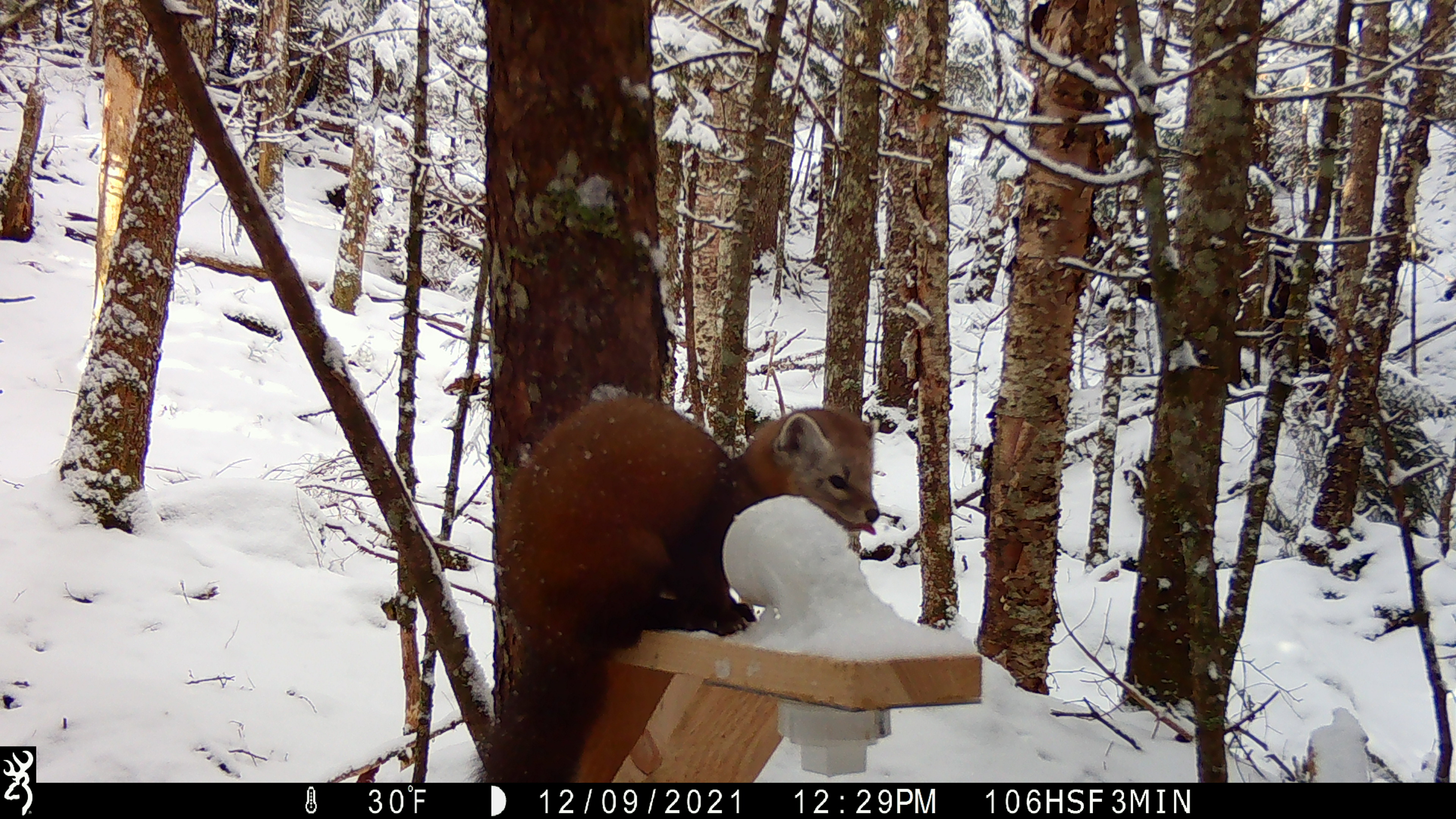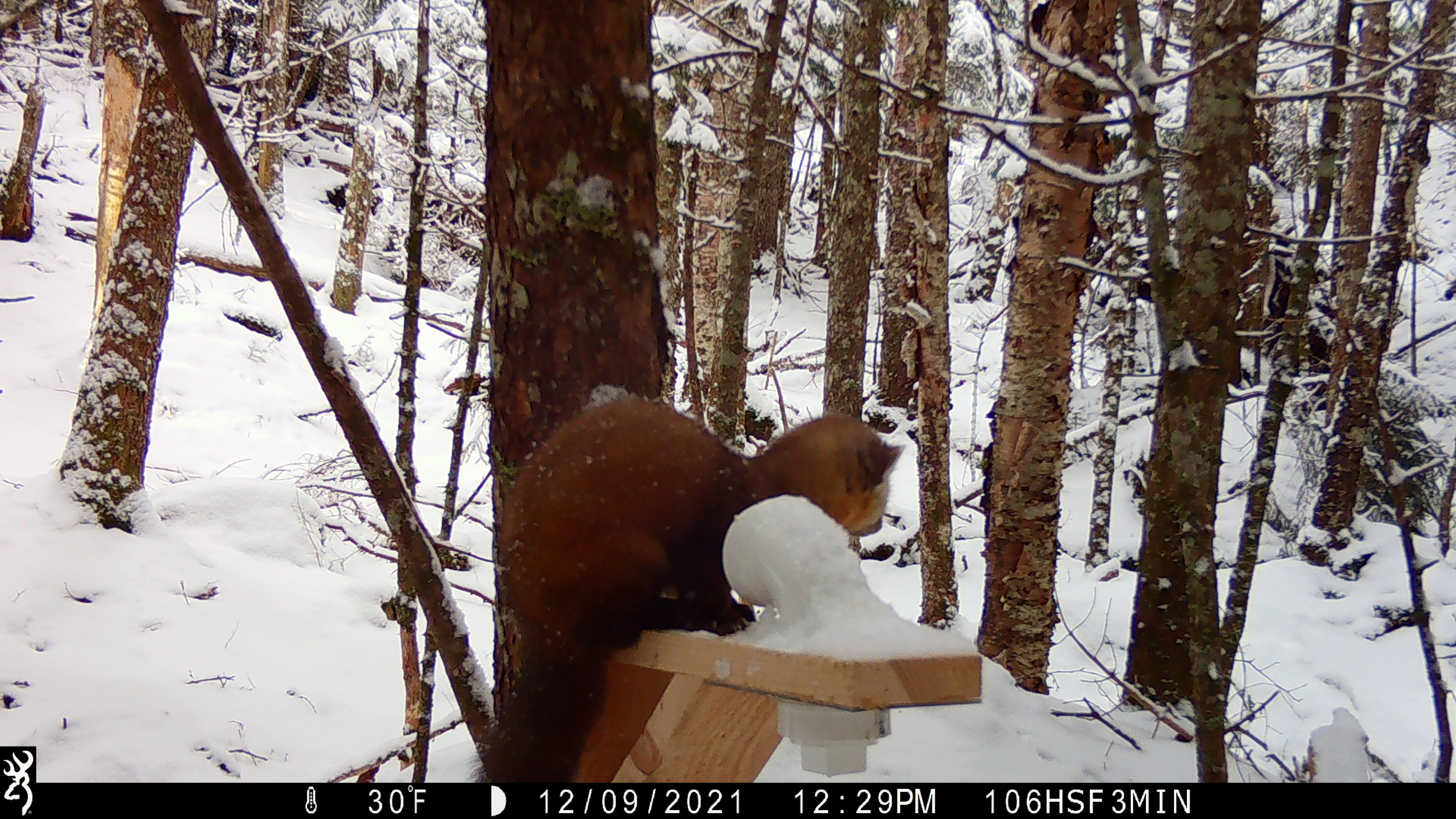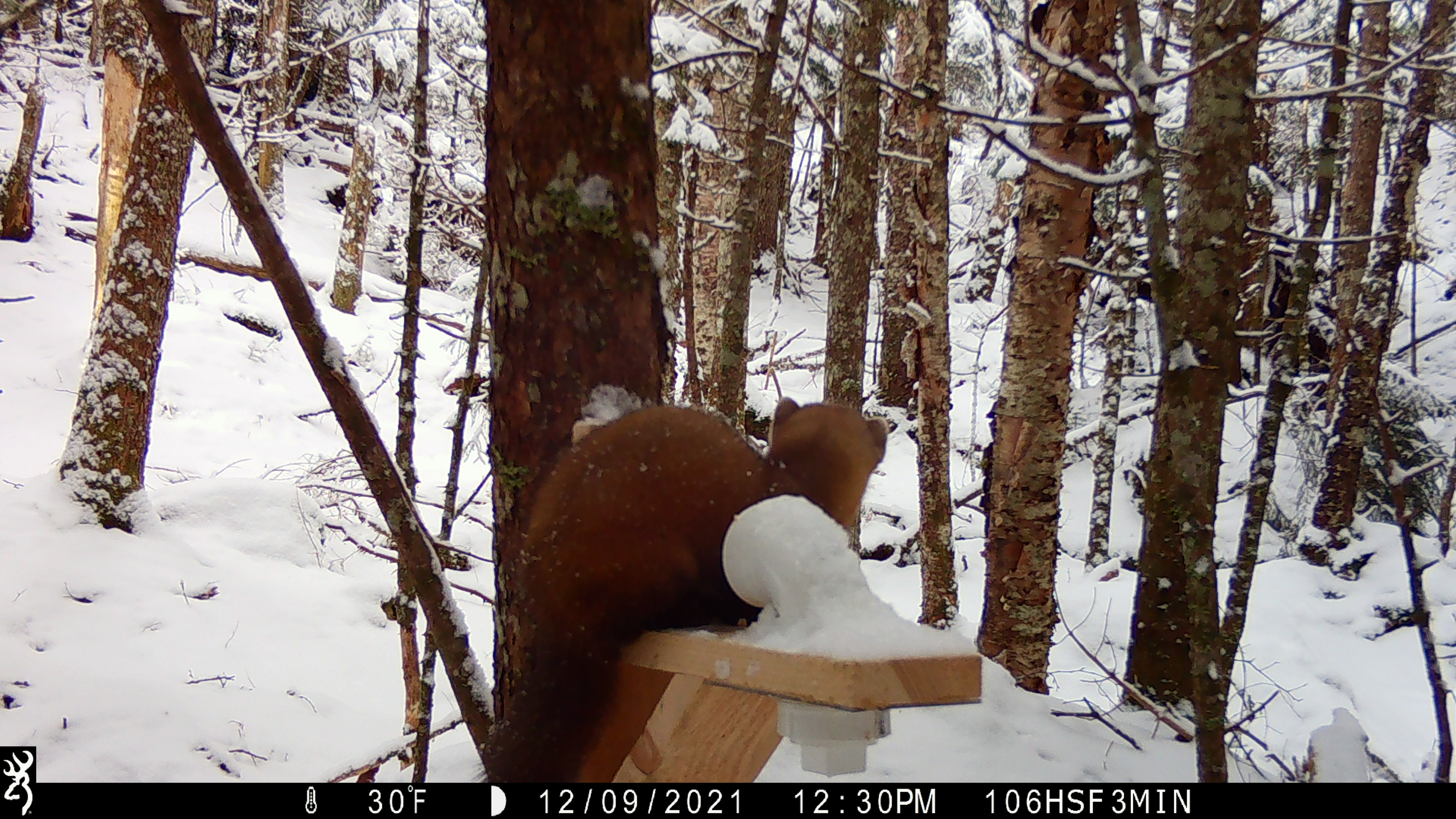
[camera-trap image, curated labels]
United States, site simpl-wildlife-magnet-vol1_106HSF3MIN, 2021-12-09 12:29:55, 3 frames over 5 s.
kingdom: Animalia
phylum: Chordata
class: Mammalia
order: Carnivora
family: Mustelidae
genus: Martes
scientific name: Martes americana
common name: american marten